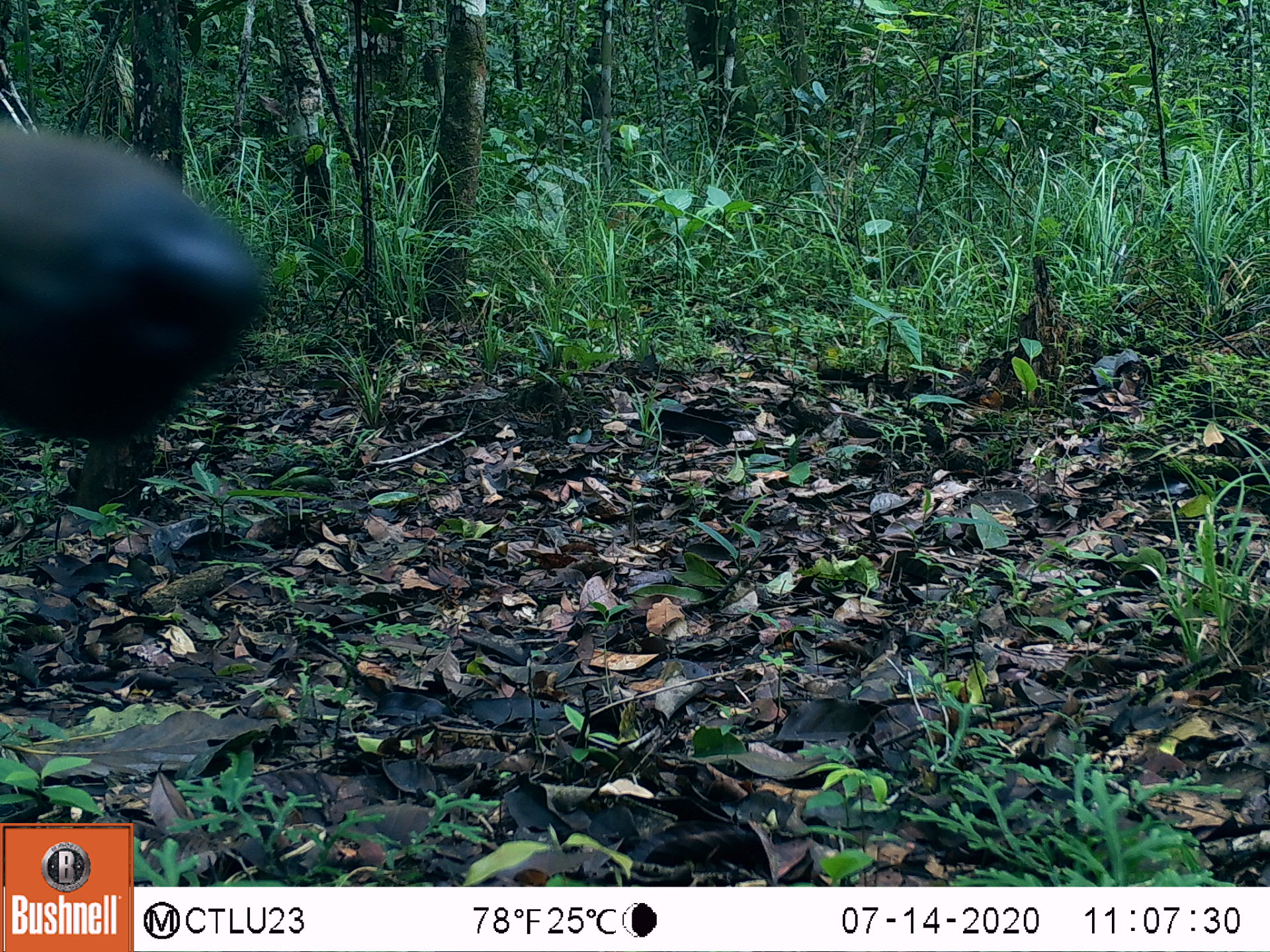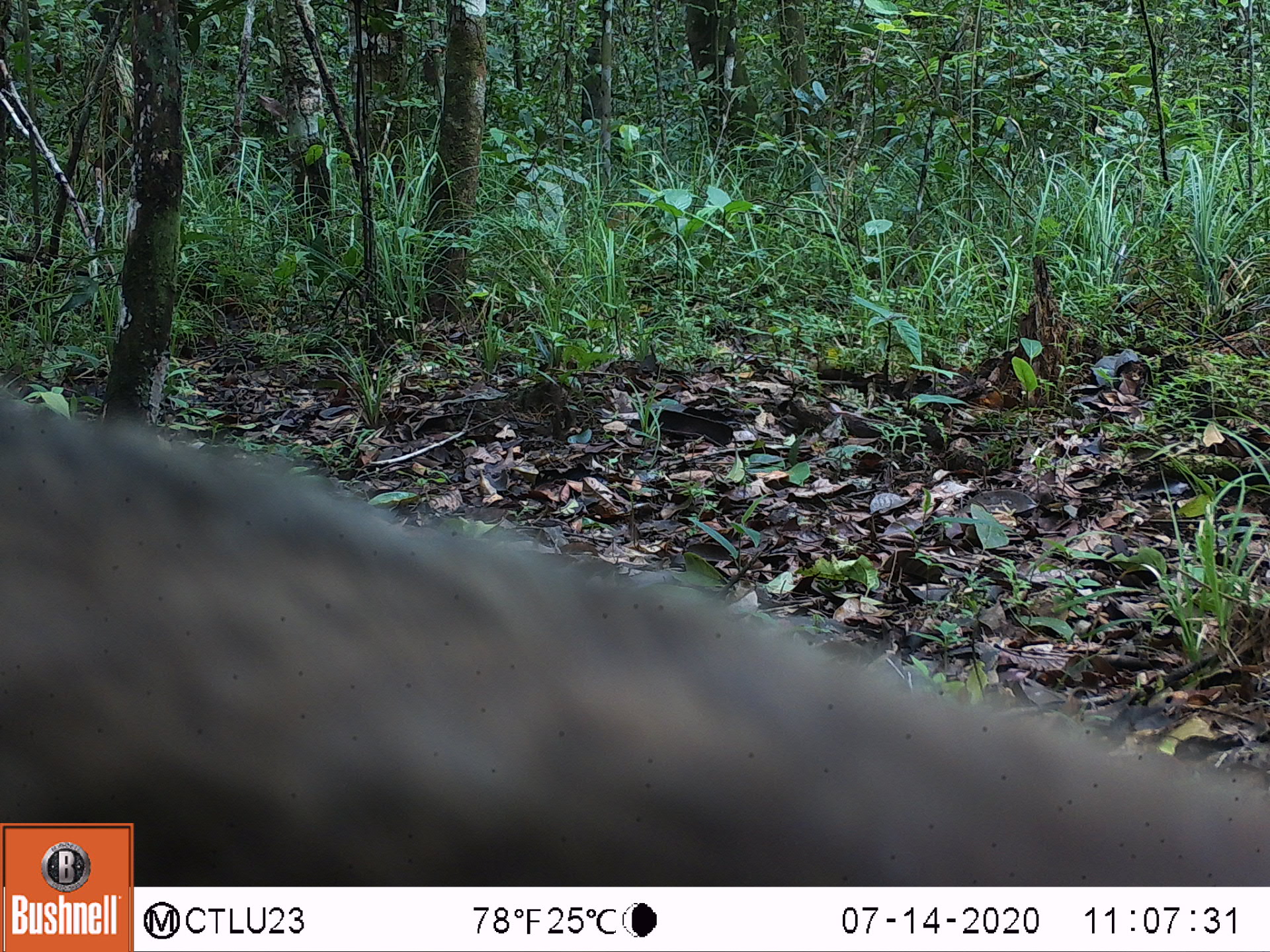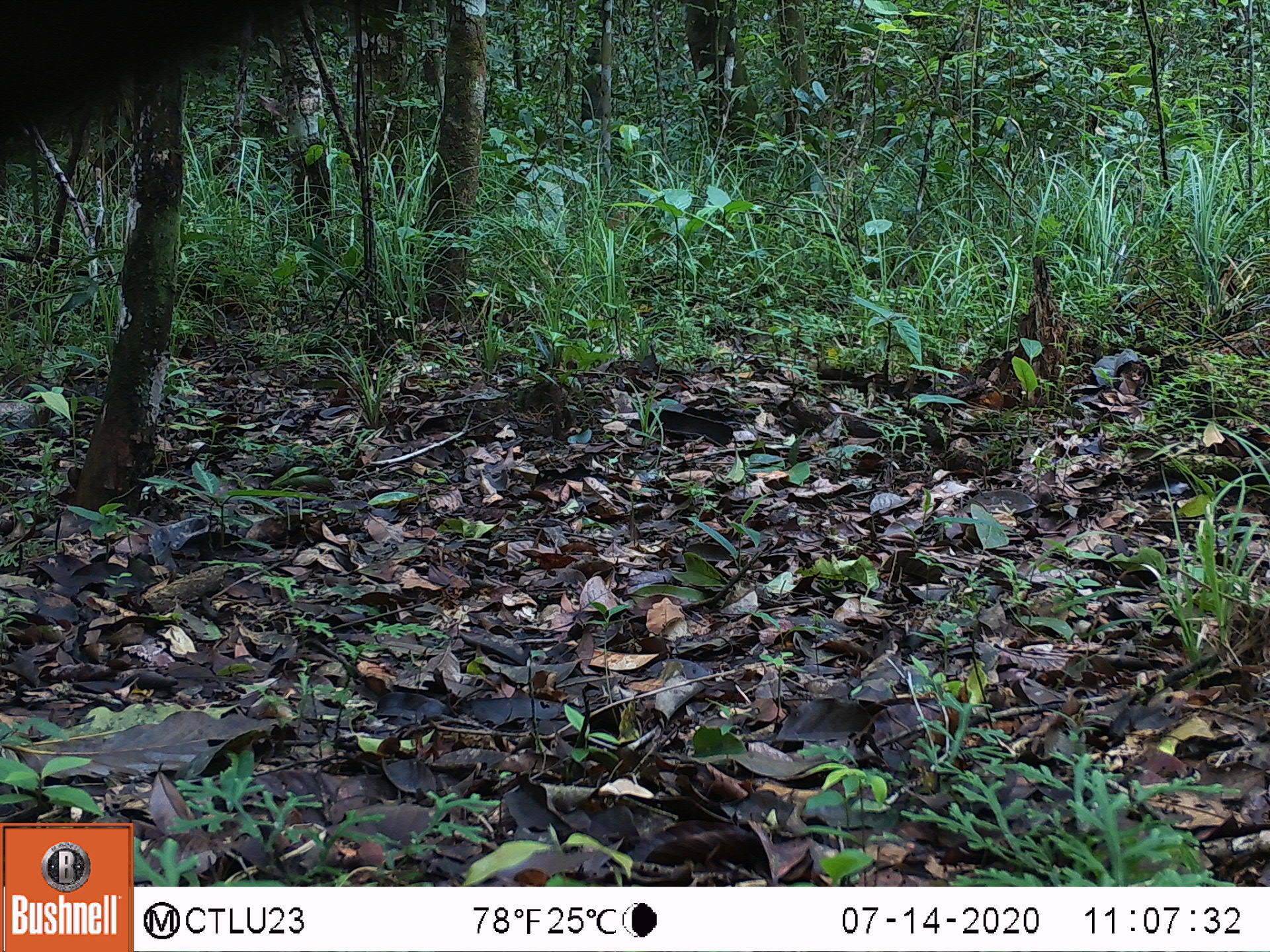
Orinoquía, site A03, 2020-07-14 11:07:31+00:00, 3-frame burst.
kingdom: Animalia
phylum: Chordata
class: Mammalia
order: Pilosa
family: Myrmecophagidae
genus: Myrmecophaga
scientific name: Myrmecophaga tridactyla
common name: giant anteater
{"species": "giant anteater (Myrmecophaga tridactyla)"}